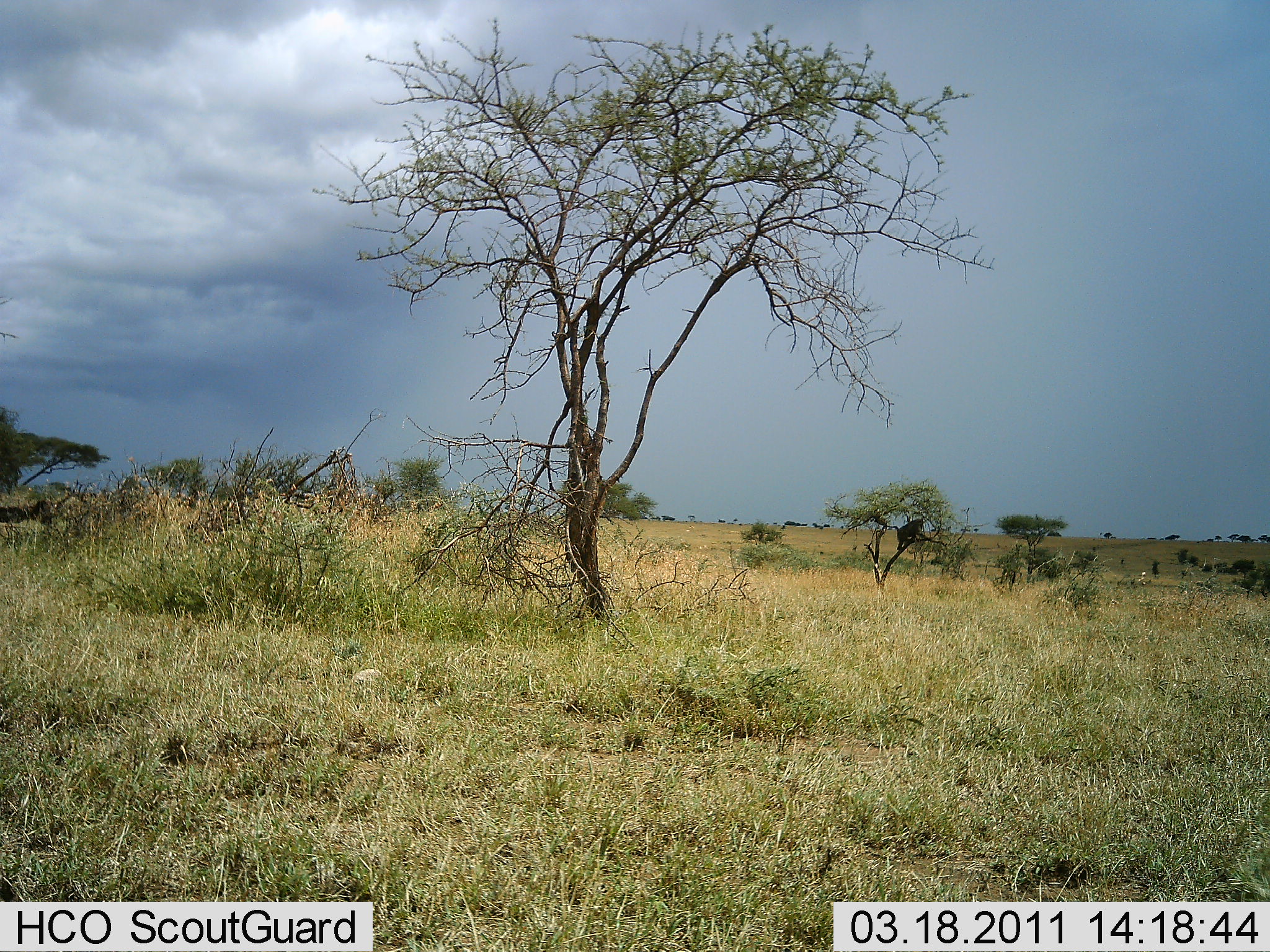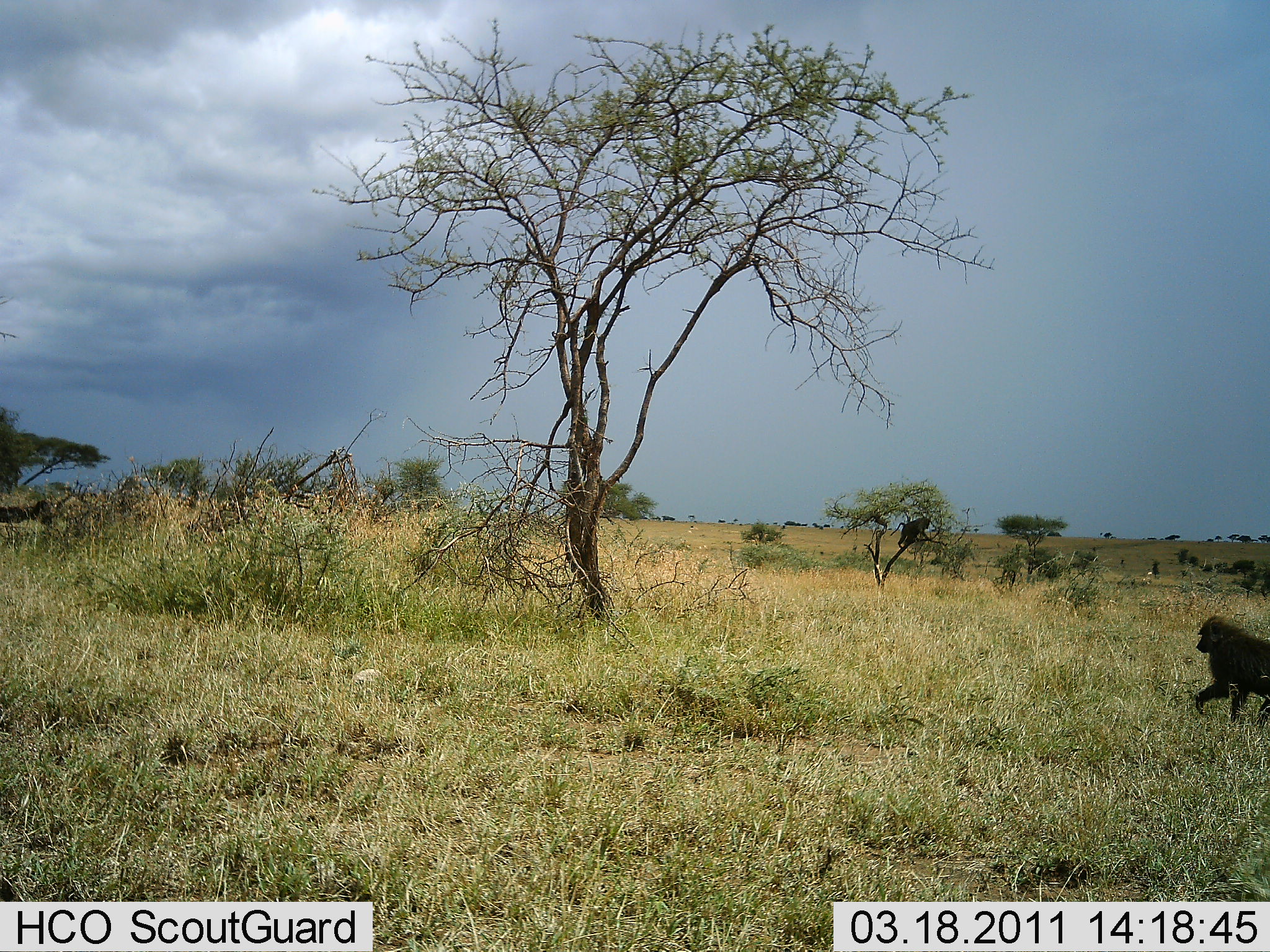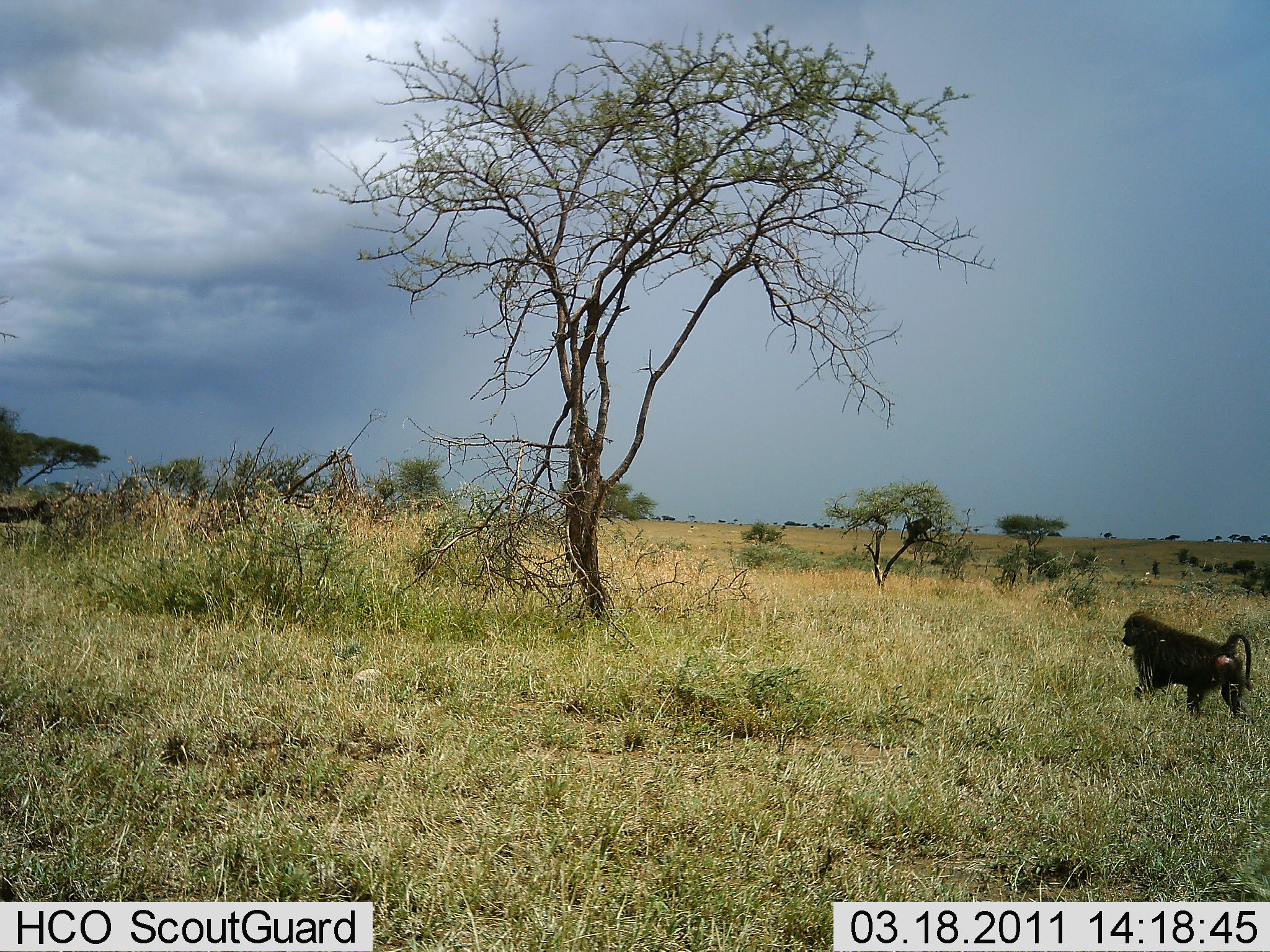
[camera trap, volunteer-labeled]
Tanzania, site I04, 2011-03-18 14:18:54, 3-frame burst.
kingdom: Animalia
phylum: Chordata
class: Mammalia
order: Primates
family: Cercopithecidae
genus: Papio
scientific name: Papio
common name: baboon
Baboon (Papio), count 2. Behavior (volunteer vote fractions): standing 8%, resting 15%, moving 100%, interacting 0%. Young present (vote fraction): 0%. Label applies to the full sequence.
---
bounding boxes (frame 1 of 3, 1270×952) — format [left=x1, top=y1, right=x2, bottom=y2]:
animal: [left=896, top=518, right=926, bottom=550]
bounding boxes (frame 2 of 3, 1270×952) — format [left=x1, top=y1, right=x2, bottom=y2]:
animal: [left=1193, top=614, right=1270, bottom=724]; [left=890, top=518, right=931, bottom=550]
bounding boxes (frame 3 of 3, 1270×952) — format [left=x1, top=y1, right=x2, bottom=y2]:
animal: [left=1120, top=610, right=1258, bottom=721]; [left=900, top=517, right=932, bottom=544]